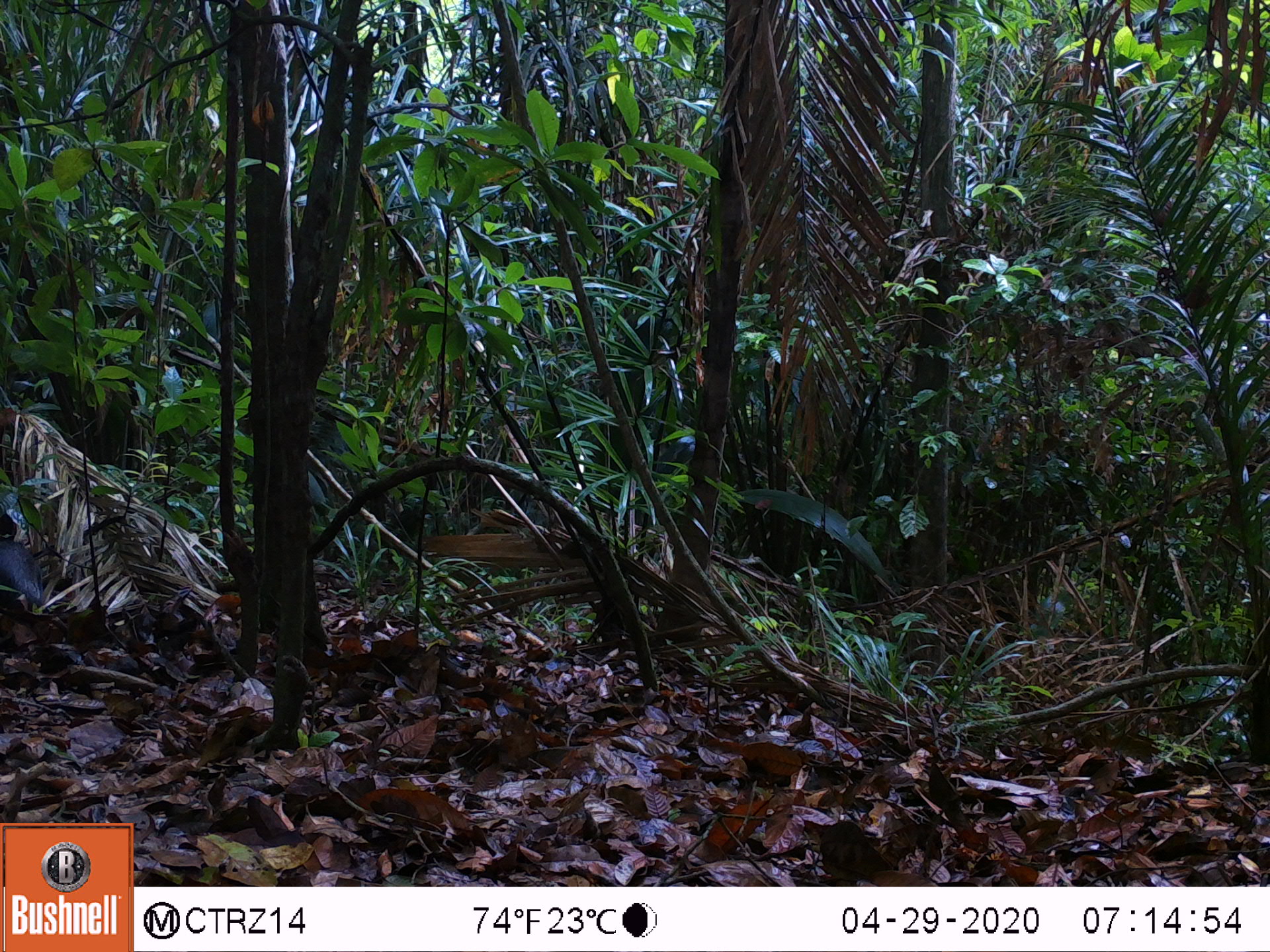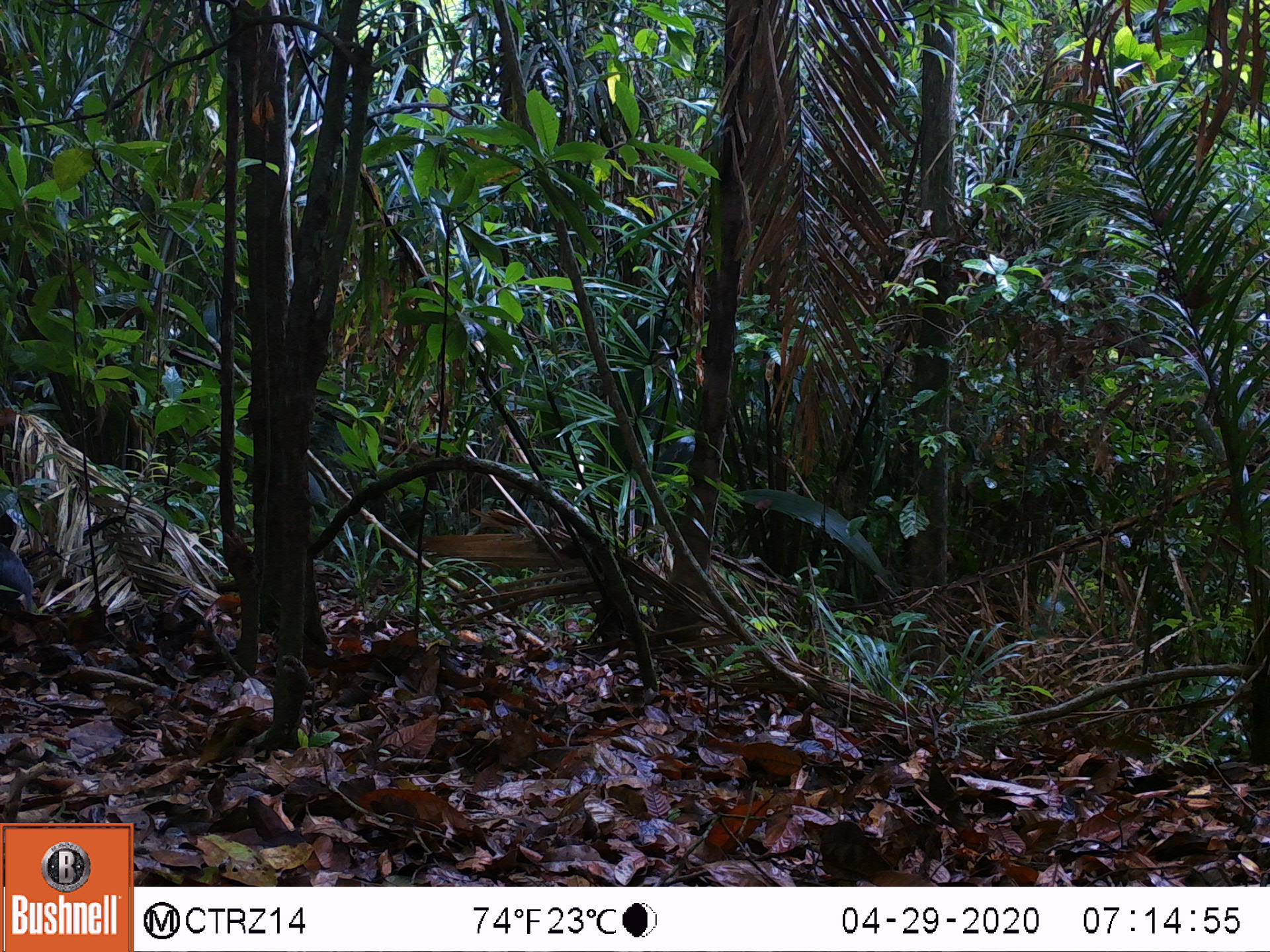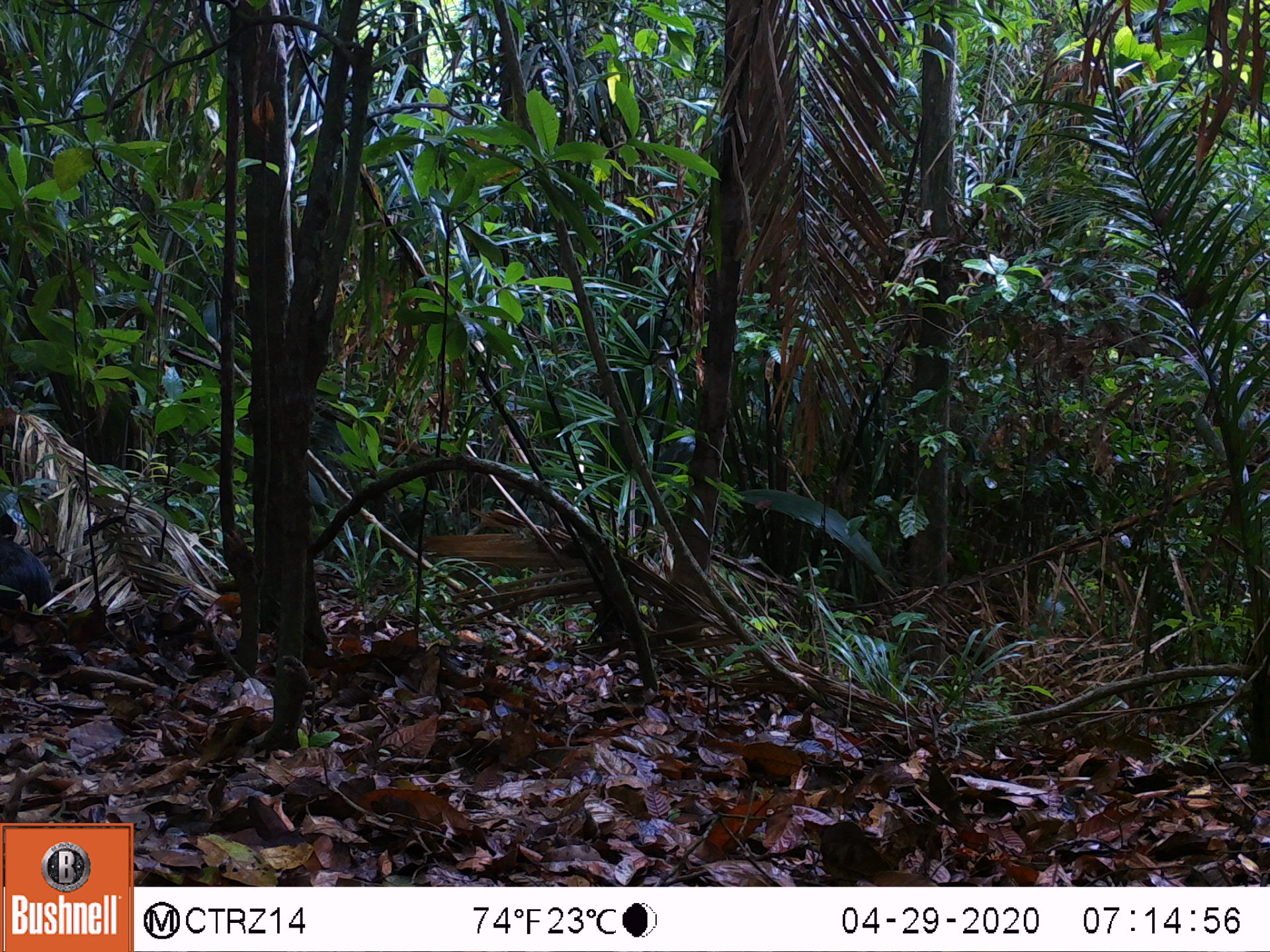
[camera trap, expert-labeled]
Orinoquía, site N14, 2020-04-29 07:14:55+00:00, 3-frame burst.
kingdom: Animalia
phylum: Chordata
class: Mammalia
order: Rodentia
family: Dasyproctidae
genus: Dasyprocta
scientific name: Dasyprocta fuliginosa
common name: black agouti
Black agouti (Dasyprocta fuliginosa).